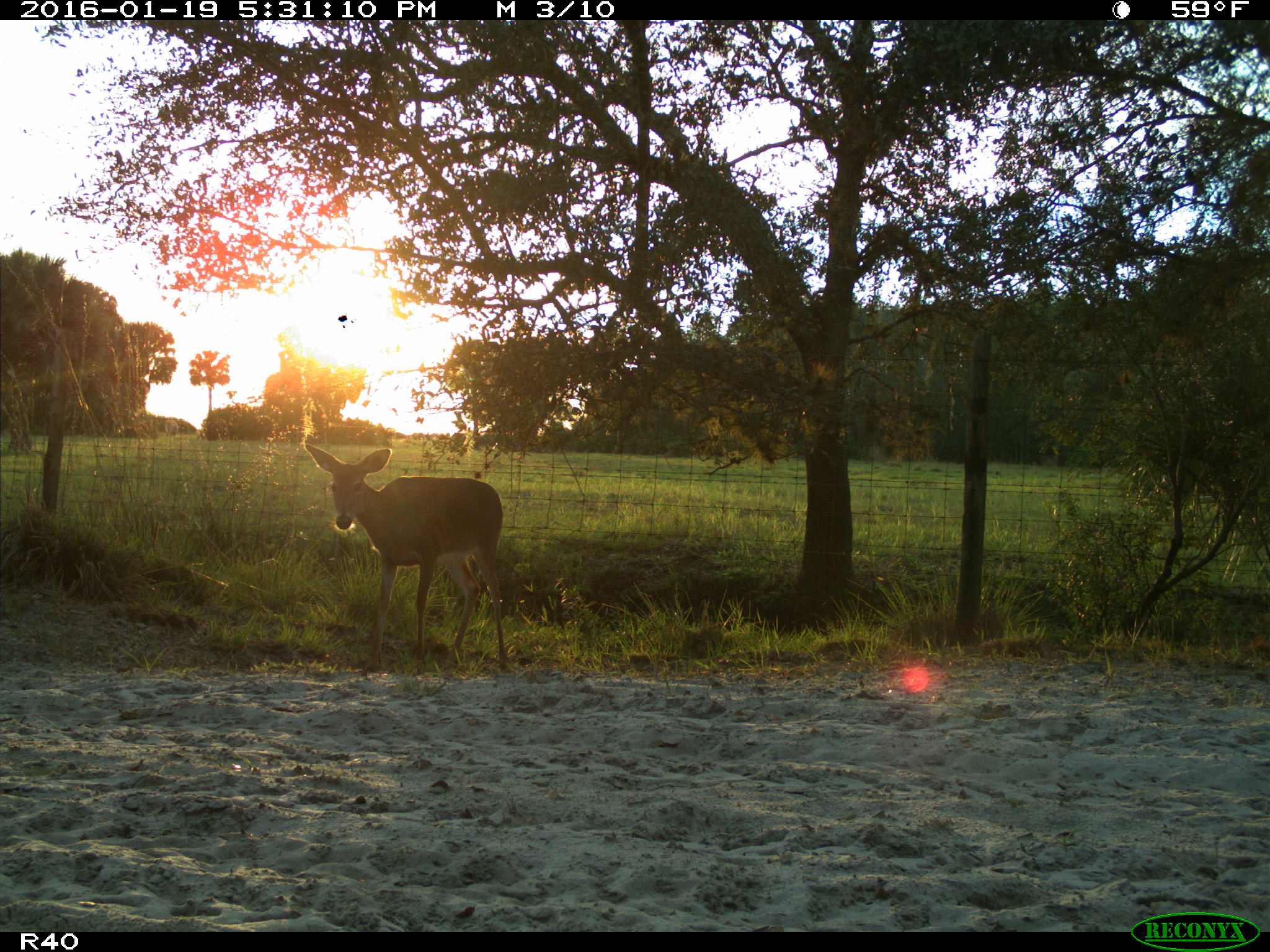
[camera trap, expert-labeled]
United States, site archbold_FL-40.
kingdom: Animalia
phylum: Chordata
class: Mammalia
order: Artiodactyla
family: Cervidae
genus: Odocoileus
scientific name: Odocoileus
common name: deer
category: unidentified deer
Unidentified deer (deer) (Odocoileus).